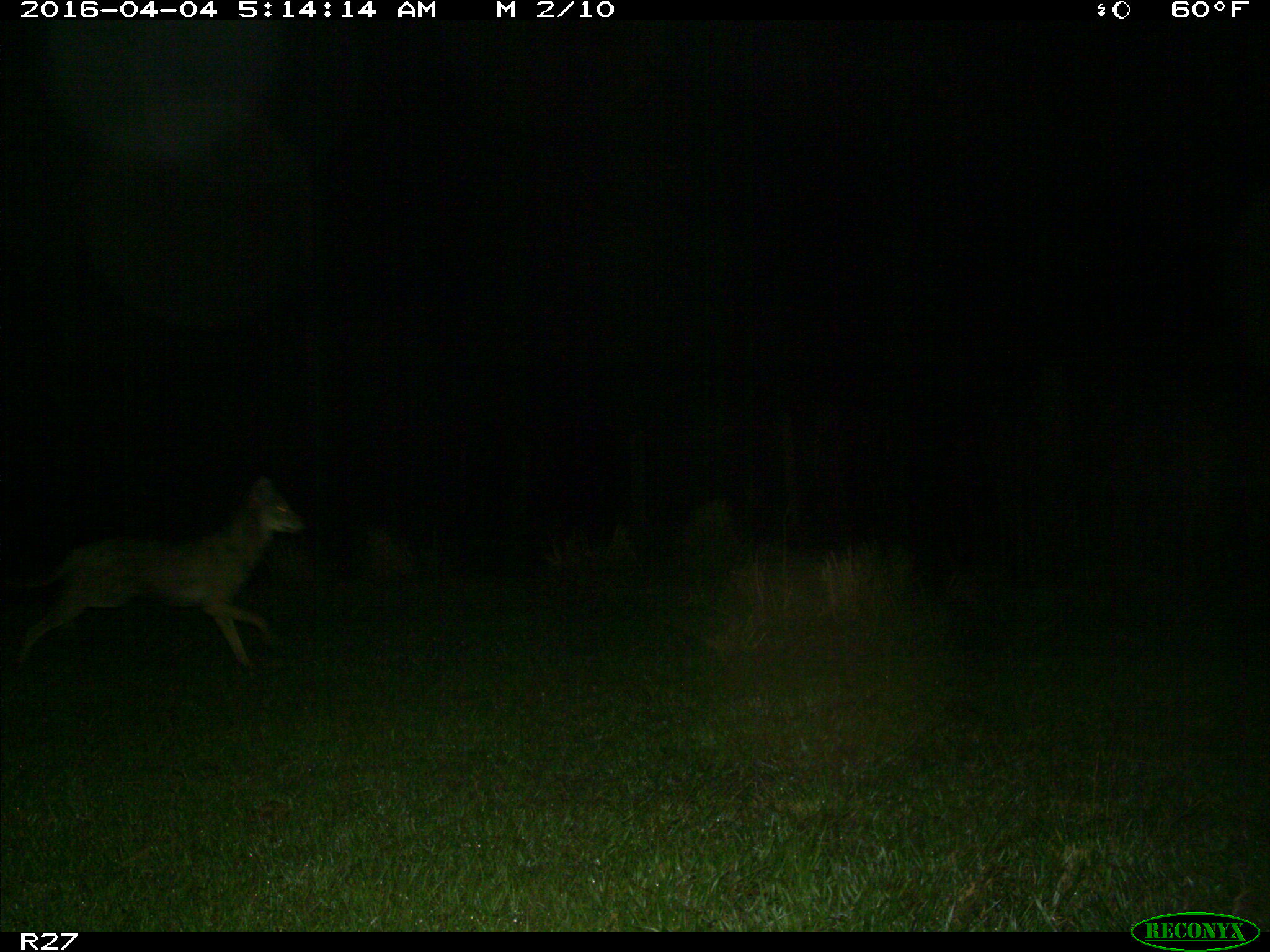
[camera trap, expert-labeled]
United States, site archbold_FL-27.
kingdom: Animalia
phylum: Chordata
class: Mammalia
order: Carnivora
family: Canidae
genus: Canis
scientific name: Canis latrans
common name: coyote